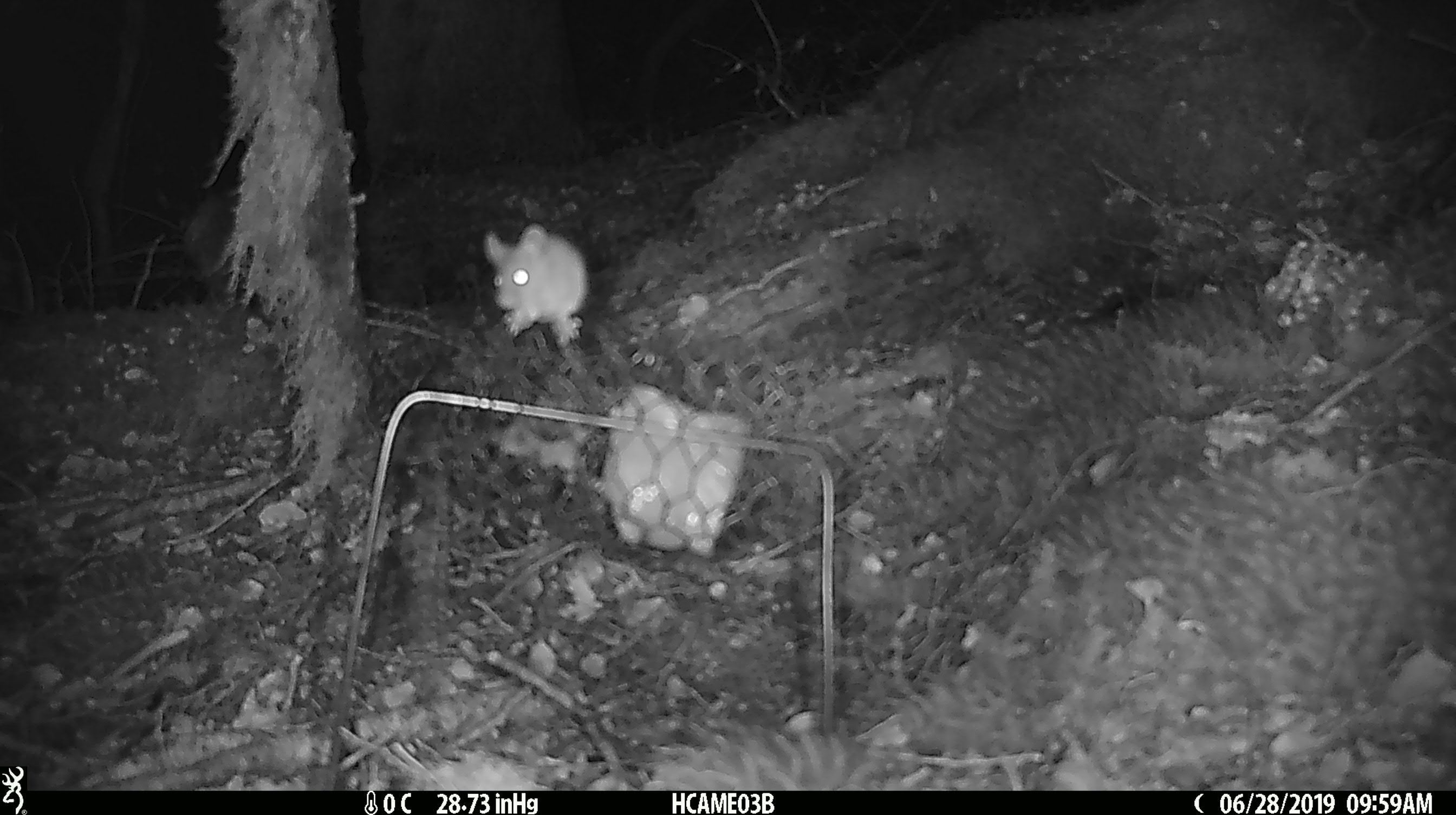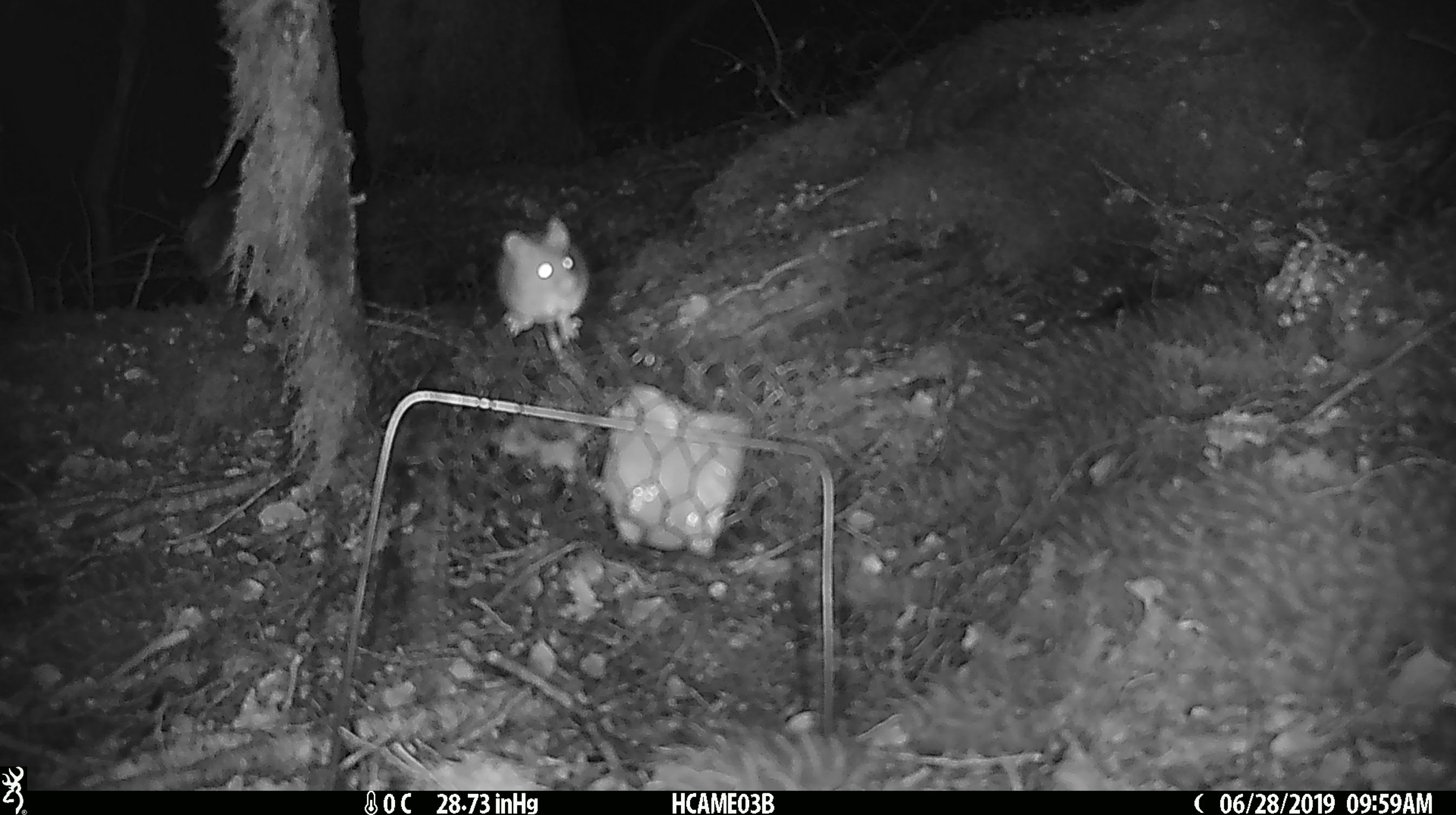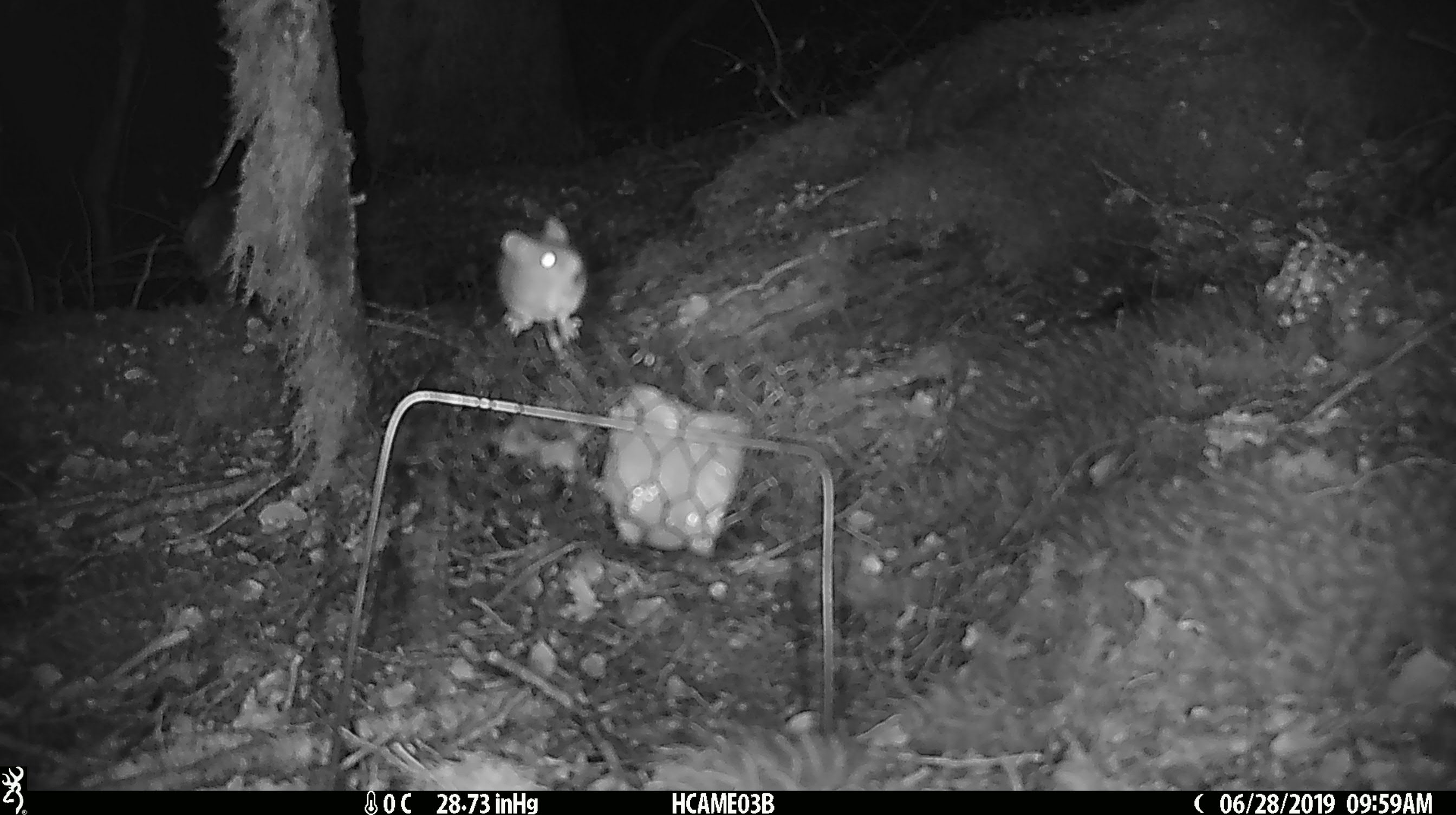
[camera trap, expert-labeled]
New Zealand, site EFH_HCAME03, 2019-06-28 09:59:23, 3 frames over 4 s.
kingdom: Animalia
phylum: Chordata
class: Mammalia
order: Rodentia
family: Muridae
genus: Mus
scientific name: Mus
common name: mouse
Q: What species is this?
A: Mouse (Mus).